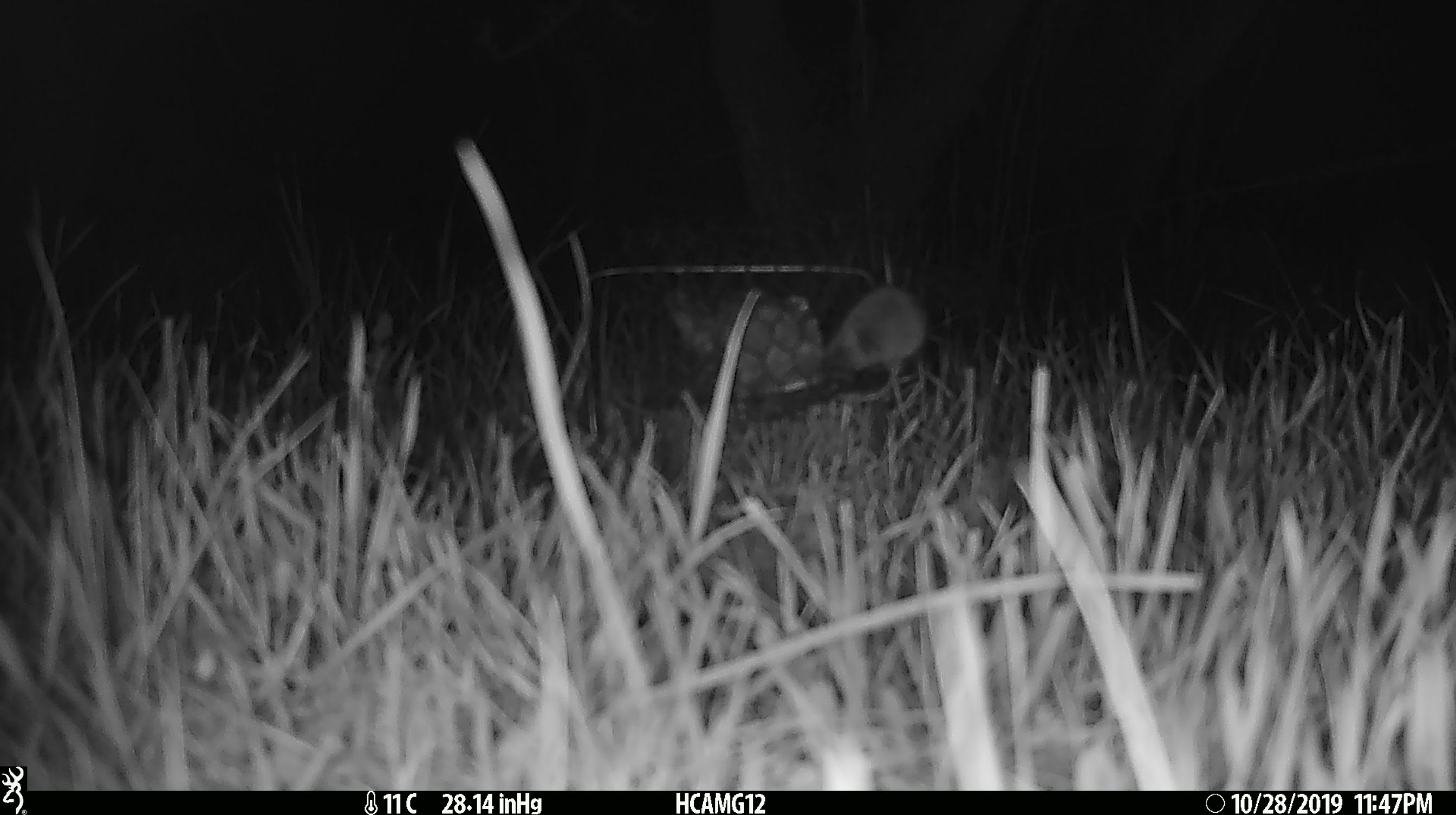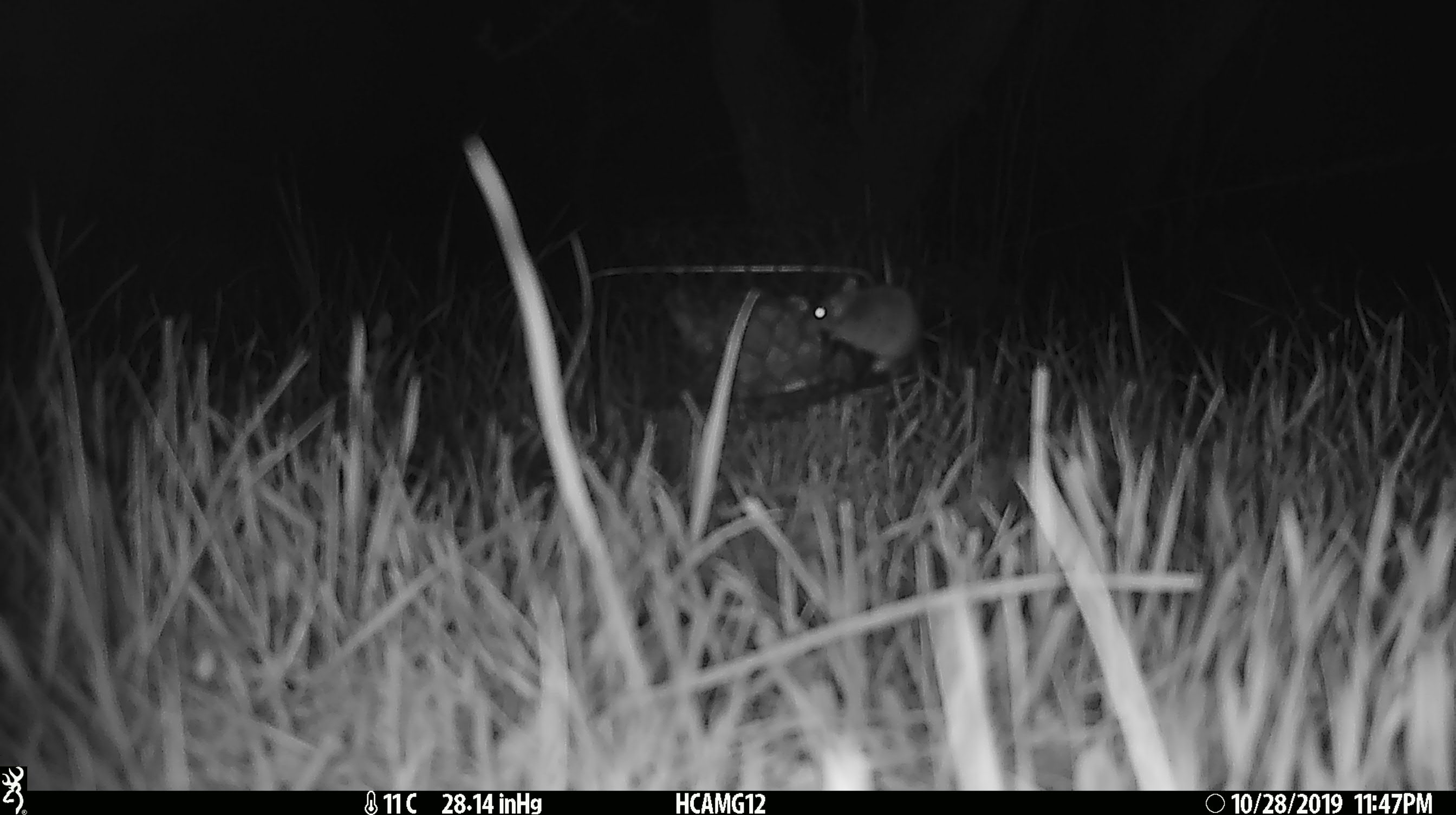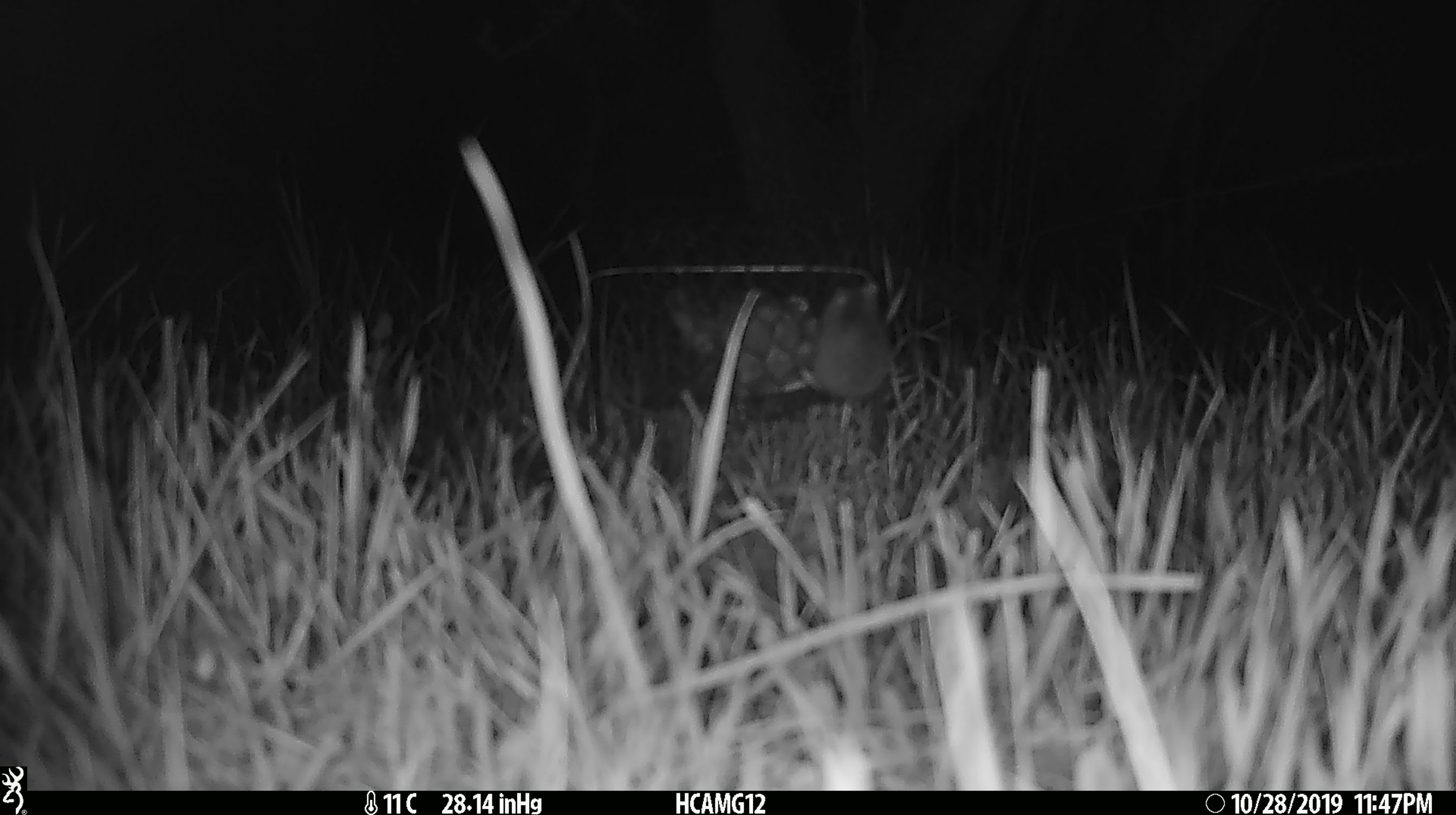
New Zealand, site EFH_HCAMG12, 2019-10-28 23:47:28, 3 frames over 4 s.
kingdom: Animalia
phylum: Chordata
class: Mammalia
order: Rodentia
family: Muridae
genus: Mus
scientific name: Mus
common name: mouse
Mouse (Mus).